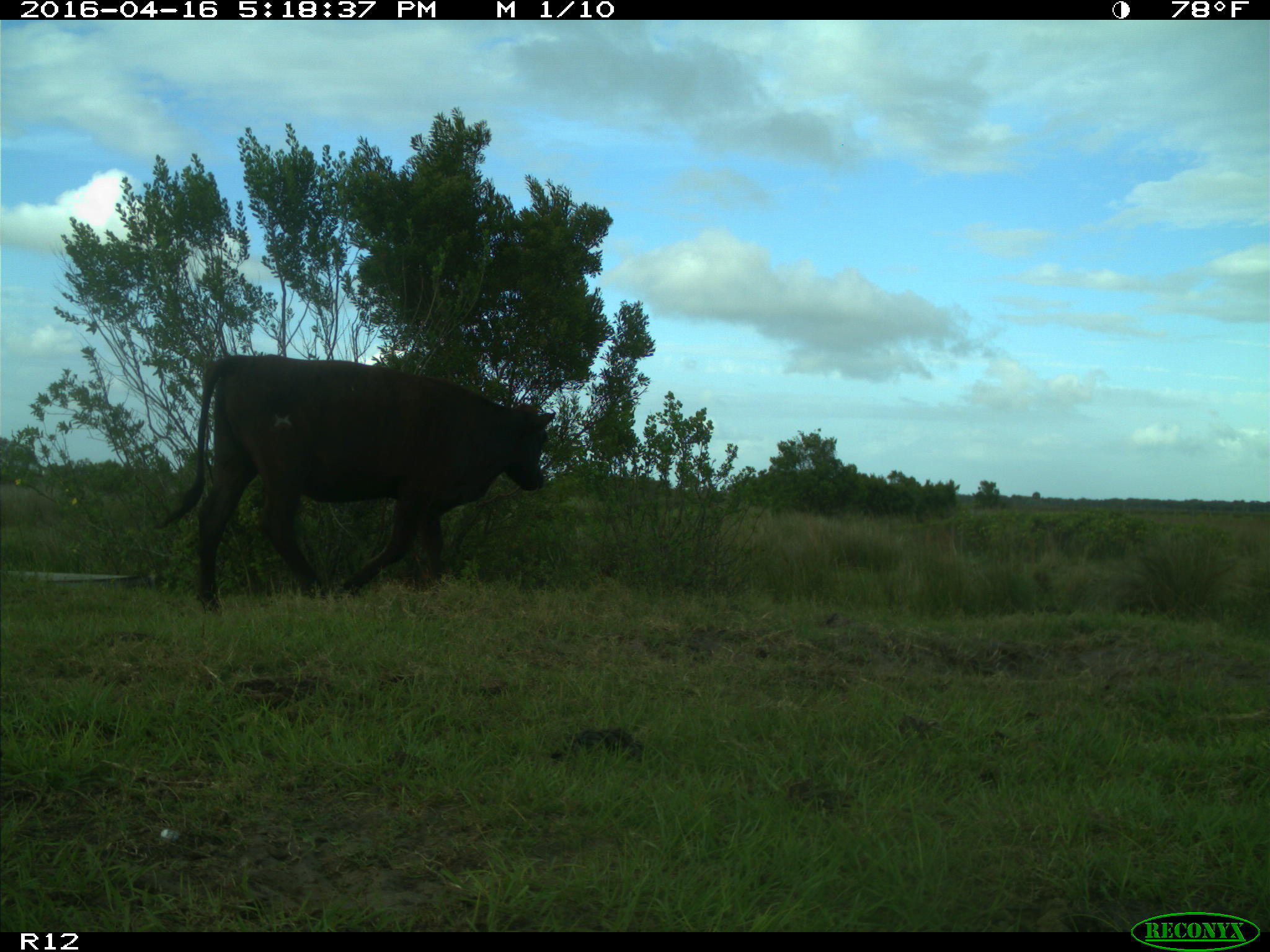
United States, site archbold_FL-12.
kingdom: Animalia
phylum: Chordata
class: Mammalia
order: Artiodactyla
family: Bovidae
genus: Bos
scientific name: Bos taurus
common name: domestic cow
Bos taurus (domestic cow).